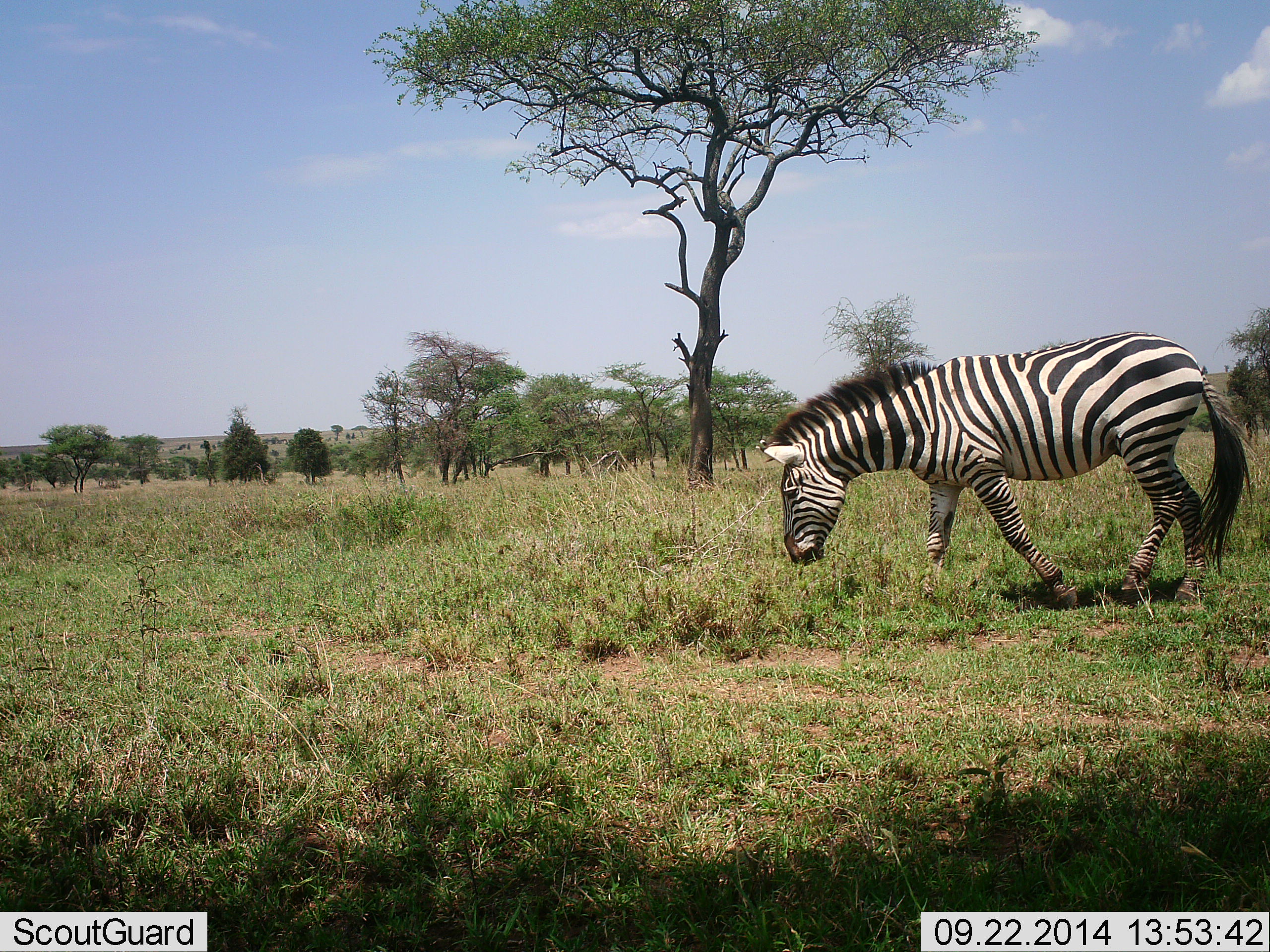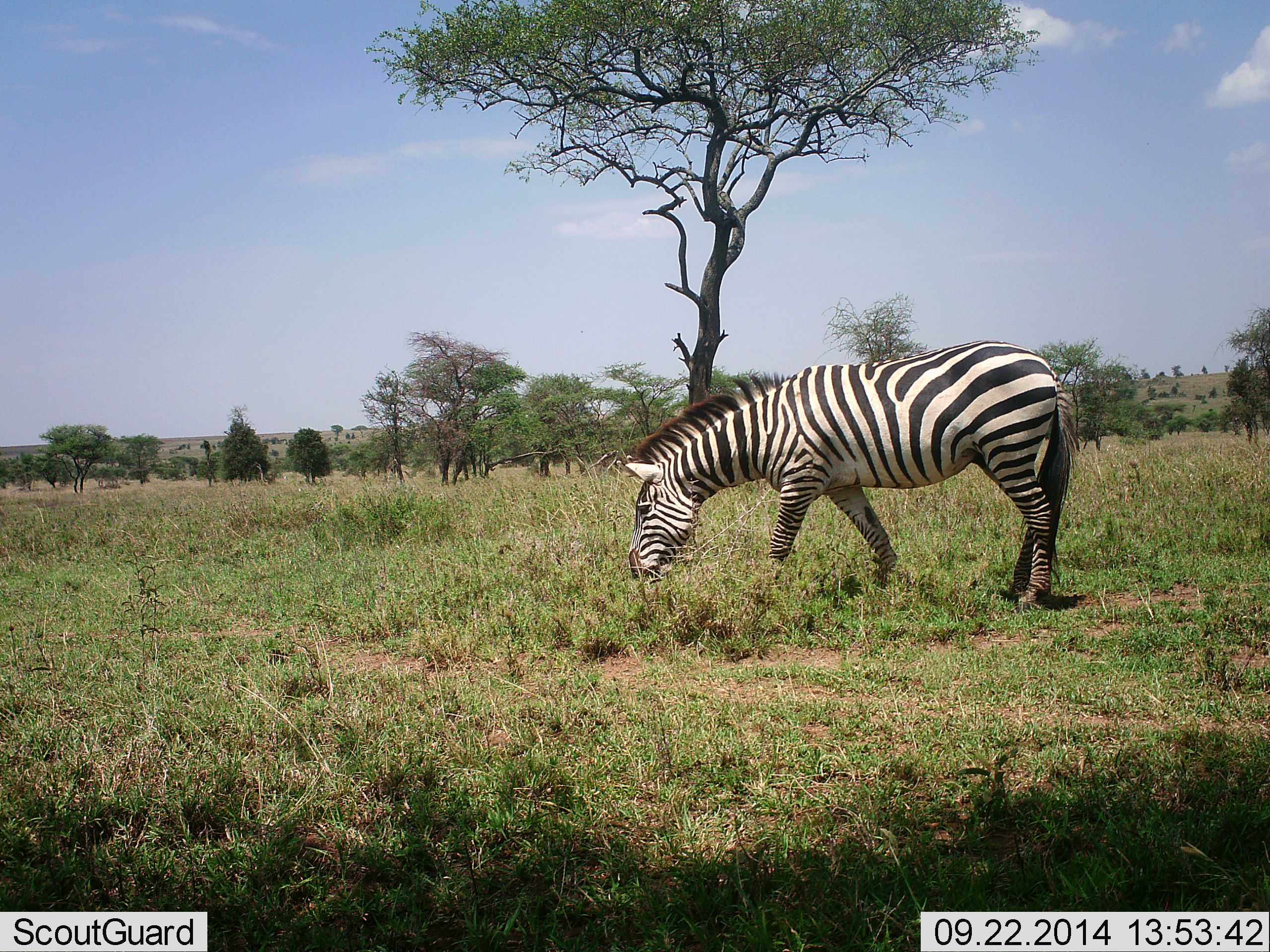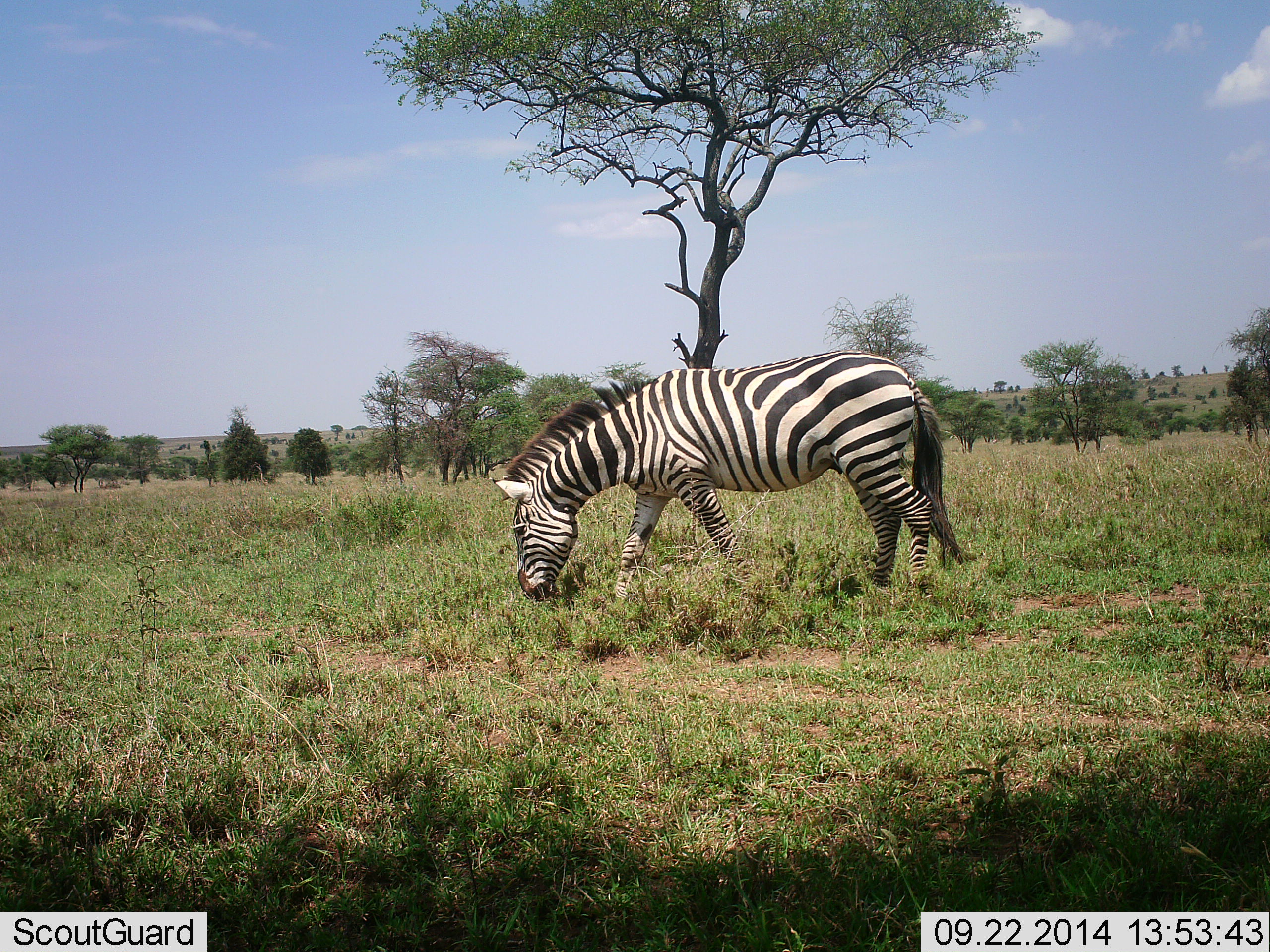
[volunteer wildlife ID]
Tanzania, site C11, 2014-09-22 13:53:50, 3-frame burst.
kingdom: Animalia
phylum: Chordata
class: Mammalia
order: Perissodactyla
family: Equidae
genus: Equus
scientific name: Equus quagga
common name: plains zebra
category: zebra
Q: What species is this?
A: Zebra (plains zebra) (Equus quagga).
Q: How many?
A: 1.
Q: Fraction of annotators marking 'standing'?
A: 0%.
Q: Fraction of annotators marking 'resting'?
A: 0%.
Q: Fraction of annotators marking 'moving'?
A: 80%.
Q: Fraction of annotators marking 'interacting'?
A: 0%.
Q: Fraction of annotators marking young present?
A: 0%.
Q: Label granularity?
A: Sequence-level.